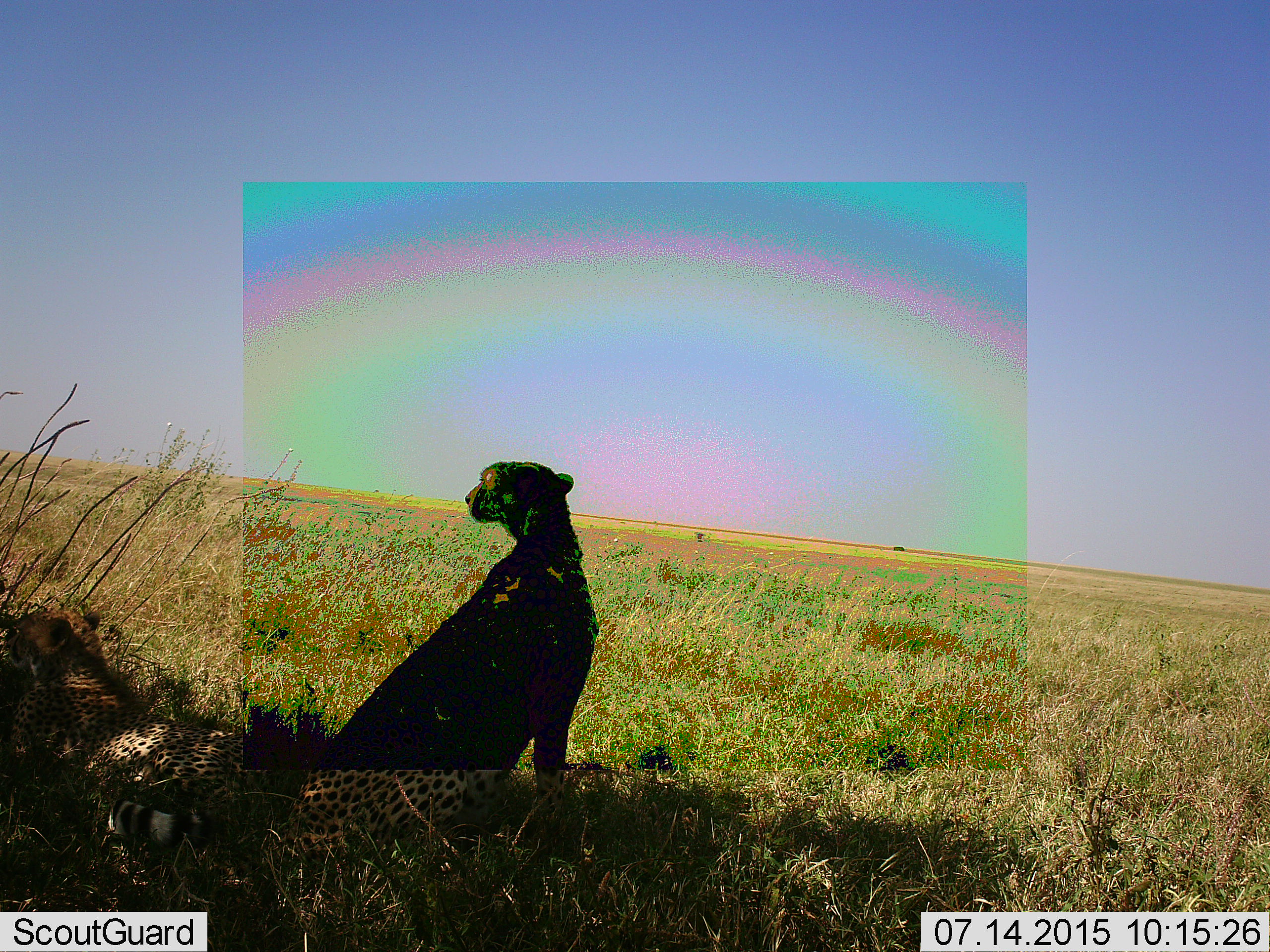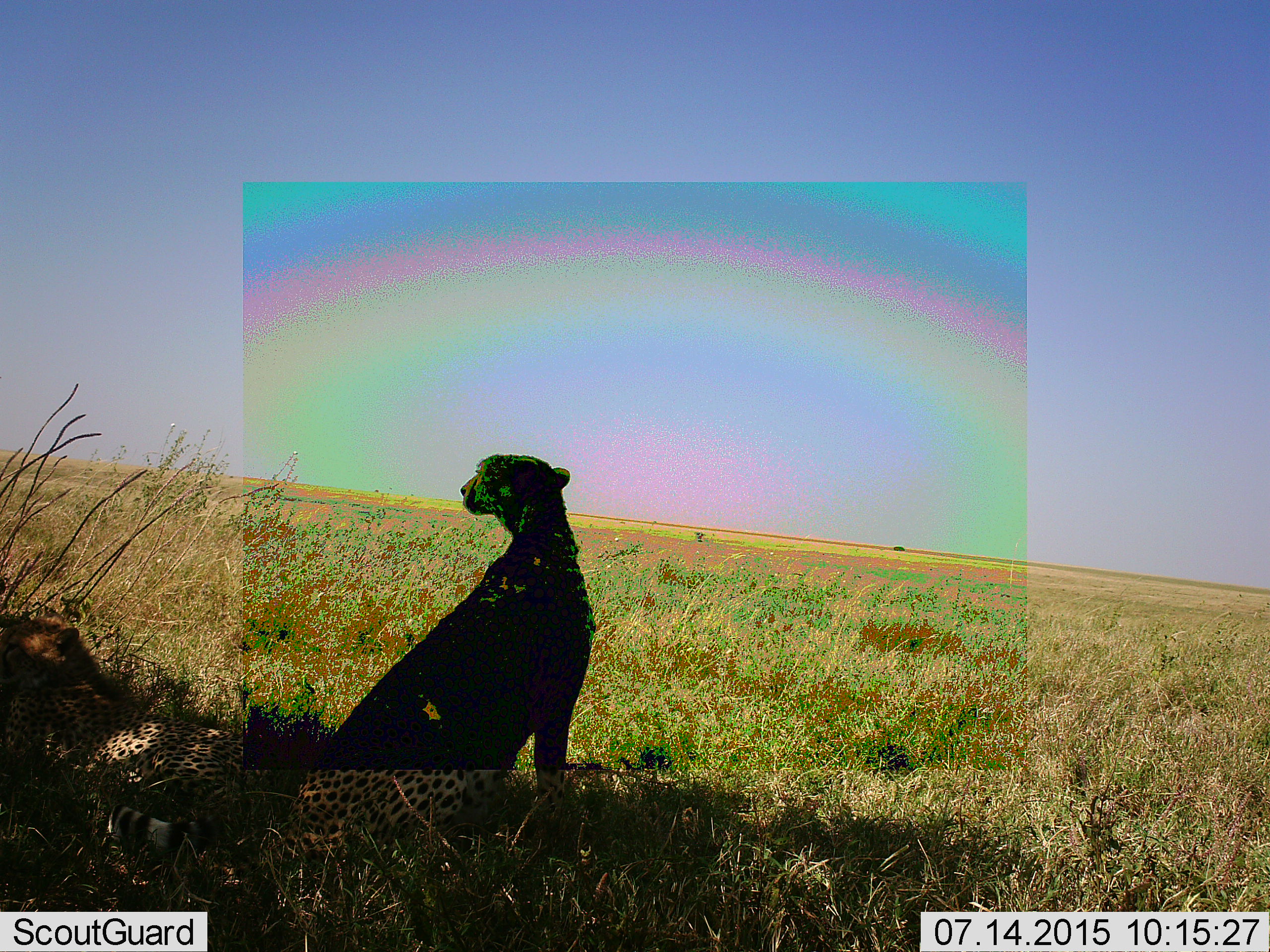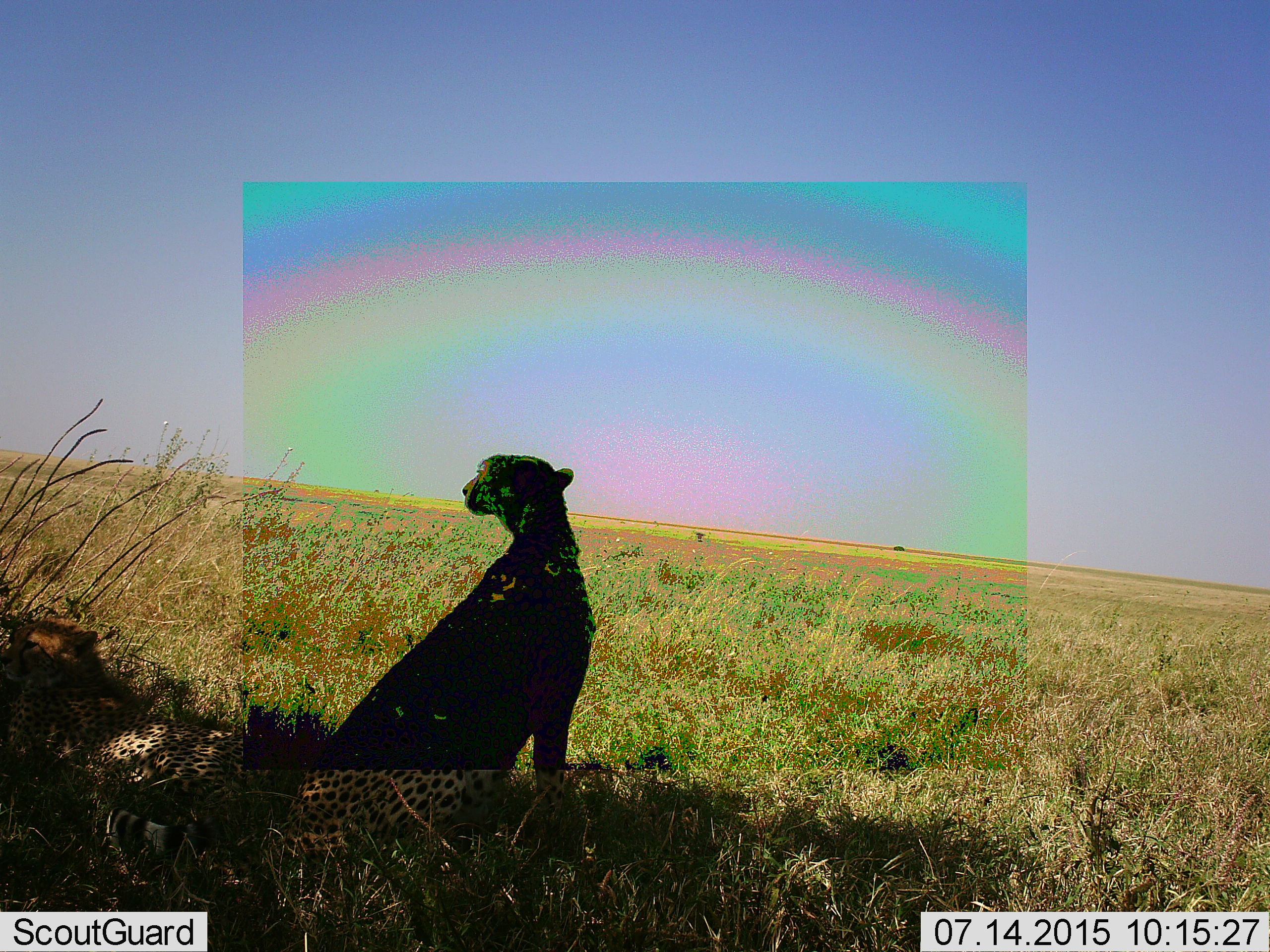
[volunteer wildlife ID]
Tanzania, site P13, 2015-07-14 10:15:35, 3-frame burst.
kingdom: Animalia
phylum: Chordata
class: Mammalia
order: Carnivora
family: Felidae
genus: Acinonyx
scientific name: Acinonyx jubatus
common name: cheetah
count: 2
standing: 0%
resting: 100%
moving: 0%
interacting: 0%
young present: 0%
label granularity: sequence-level